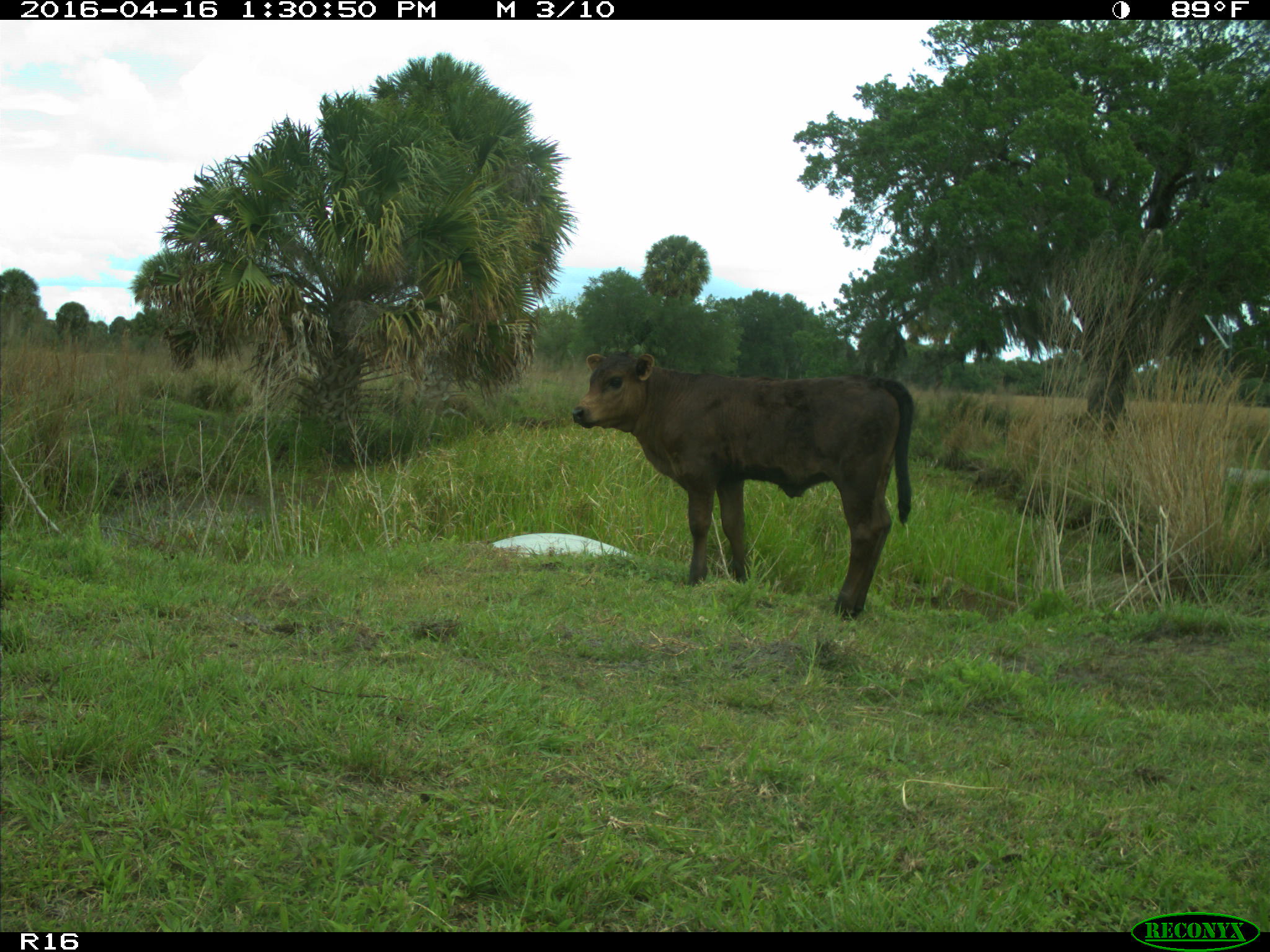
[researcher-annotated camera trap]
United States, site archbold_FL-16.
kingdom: Animalia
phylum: Chordata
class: Mammalia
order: Artiodactyla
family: Bovidae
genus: Bos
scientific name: Bos taurus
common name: domestic cow